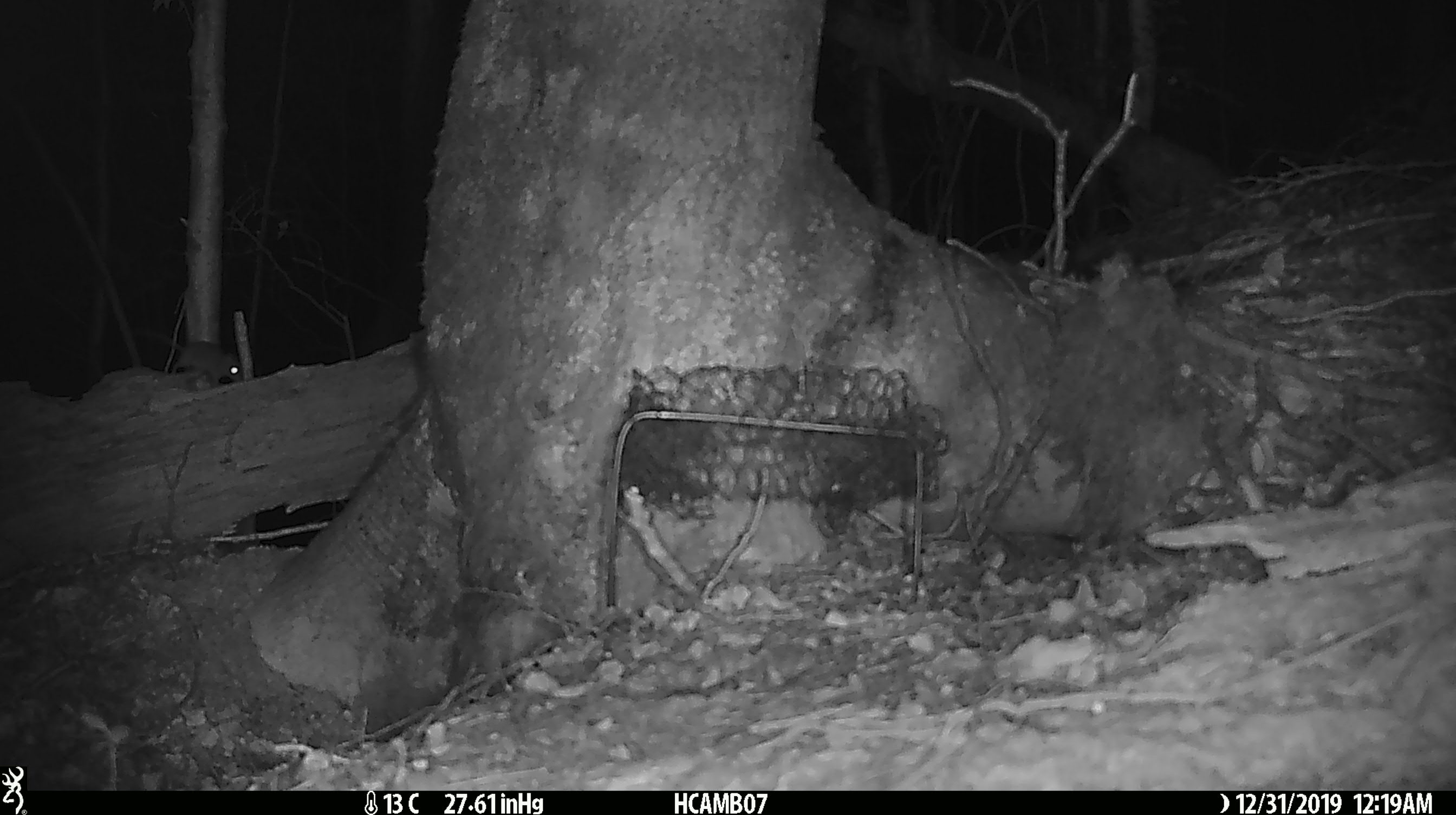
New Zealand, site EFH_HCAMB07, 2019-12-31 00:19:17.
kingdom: Animalia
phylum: Chordata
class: Mammalia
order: Rodentia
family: Muridae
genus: Mus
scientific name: Mus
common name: mouse